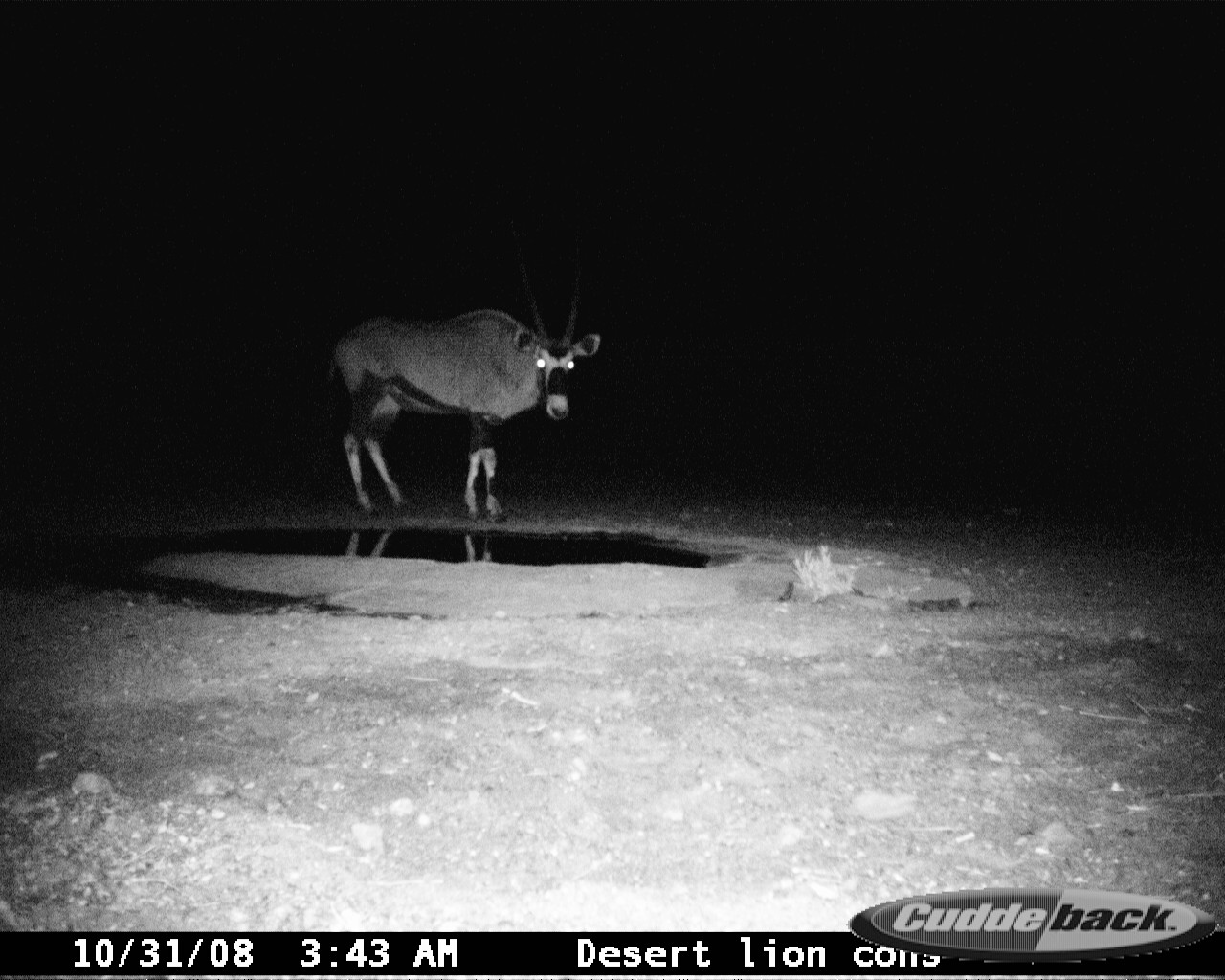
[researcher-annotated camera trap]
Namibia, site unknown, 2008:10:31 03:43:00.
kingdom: Animalia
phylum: Chordata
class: Mammalia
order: Artiodactyla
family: Bovidae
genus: Oryx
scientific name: Oryx gazella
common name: gemsbok